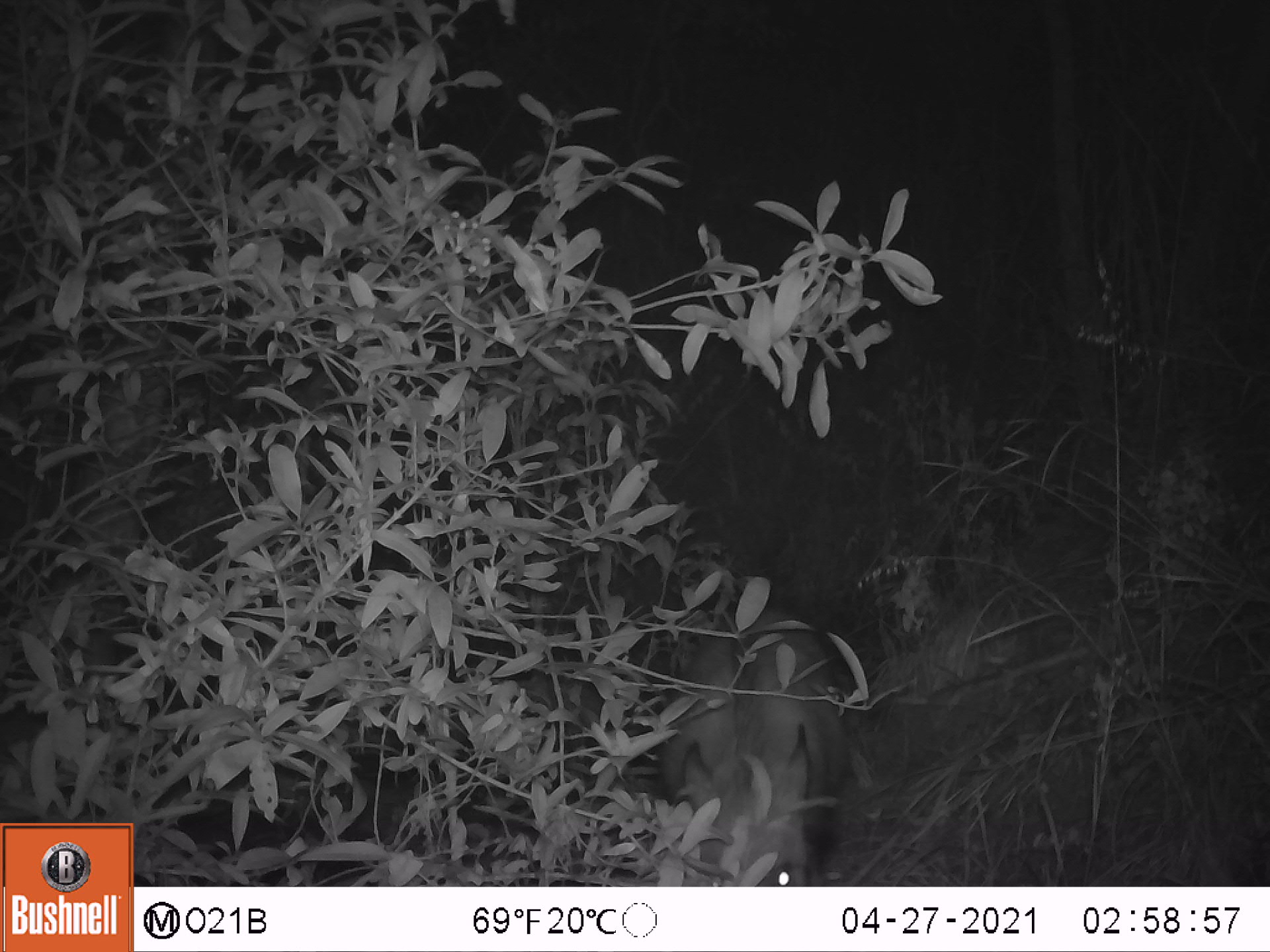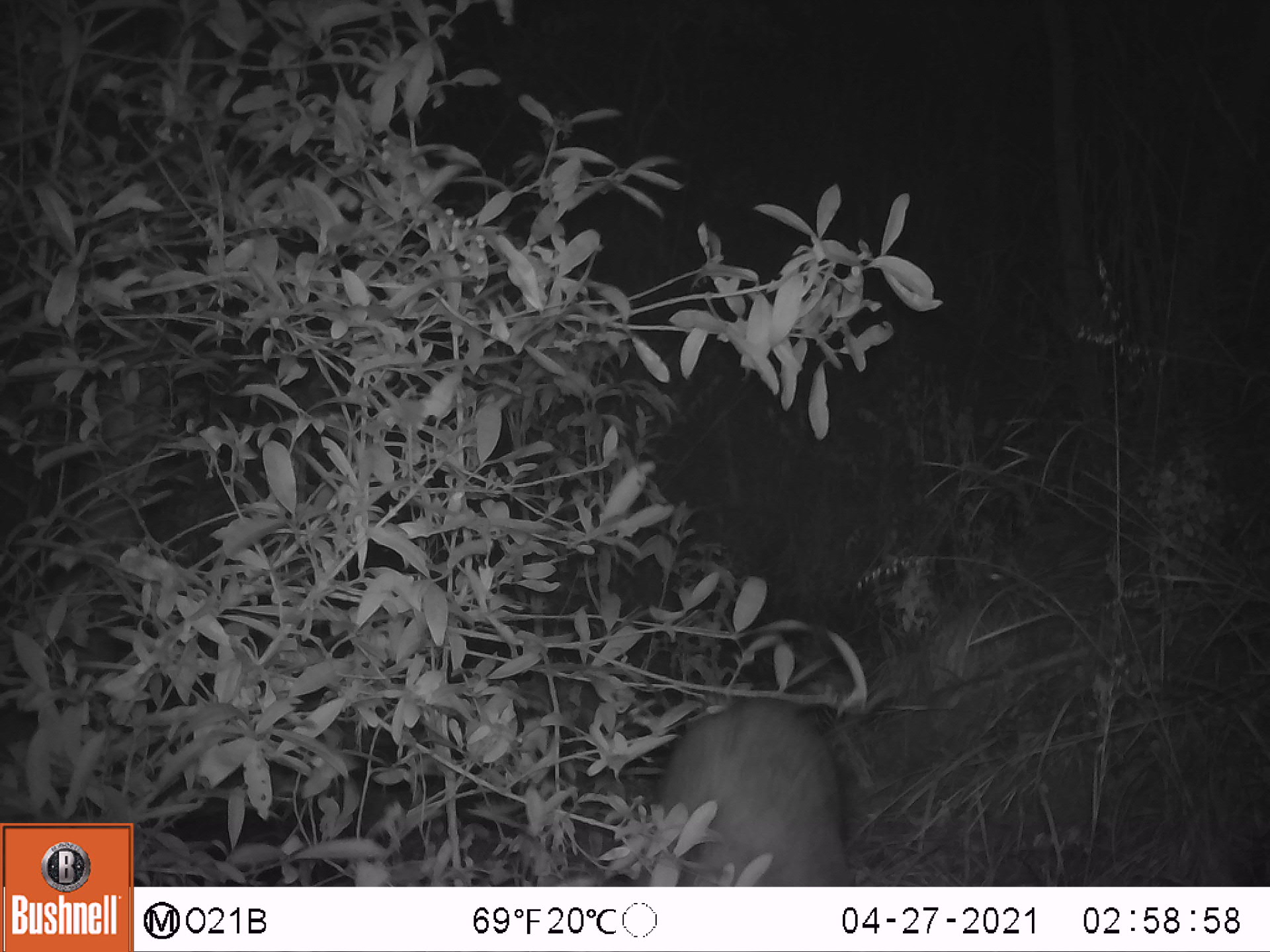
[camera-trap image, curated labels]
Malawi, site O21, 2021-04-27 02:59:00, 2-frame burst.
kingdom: Animalia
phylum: Chordata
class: Mammalia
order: Artiodactyla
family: Suidae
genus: Potamochoerus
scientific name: Potamochoerus larvatus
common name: bushpig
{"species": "bushpig (Potamochoerus larvatus)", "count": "1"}